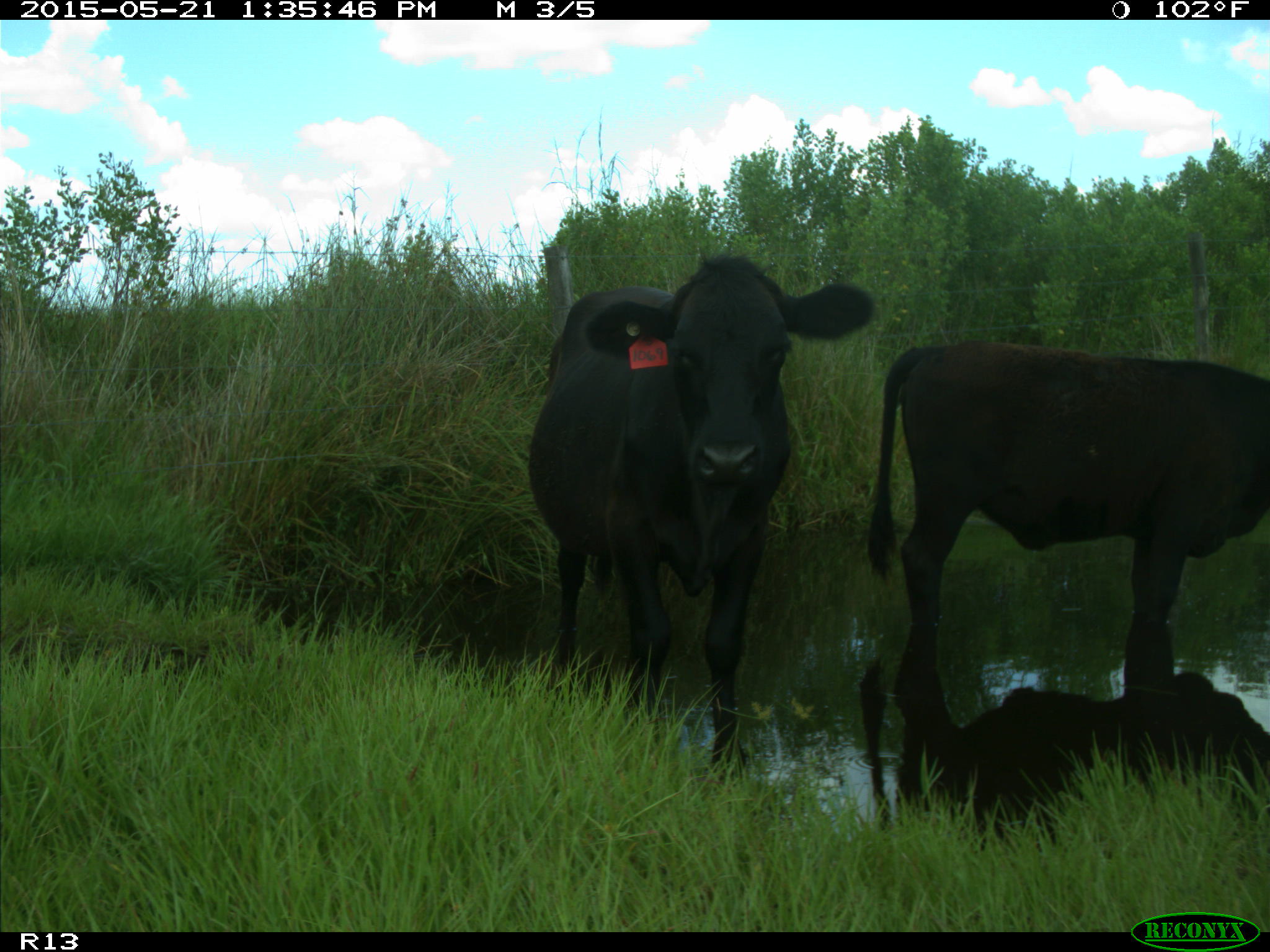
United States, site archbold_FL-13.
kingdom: Animalia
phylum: Chordata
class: Mammalia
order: Artiodactyla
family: Bovidae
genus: Bos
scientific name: Bos taurus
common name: domestic cow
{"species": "Bos taurus (domestic cow)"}